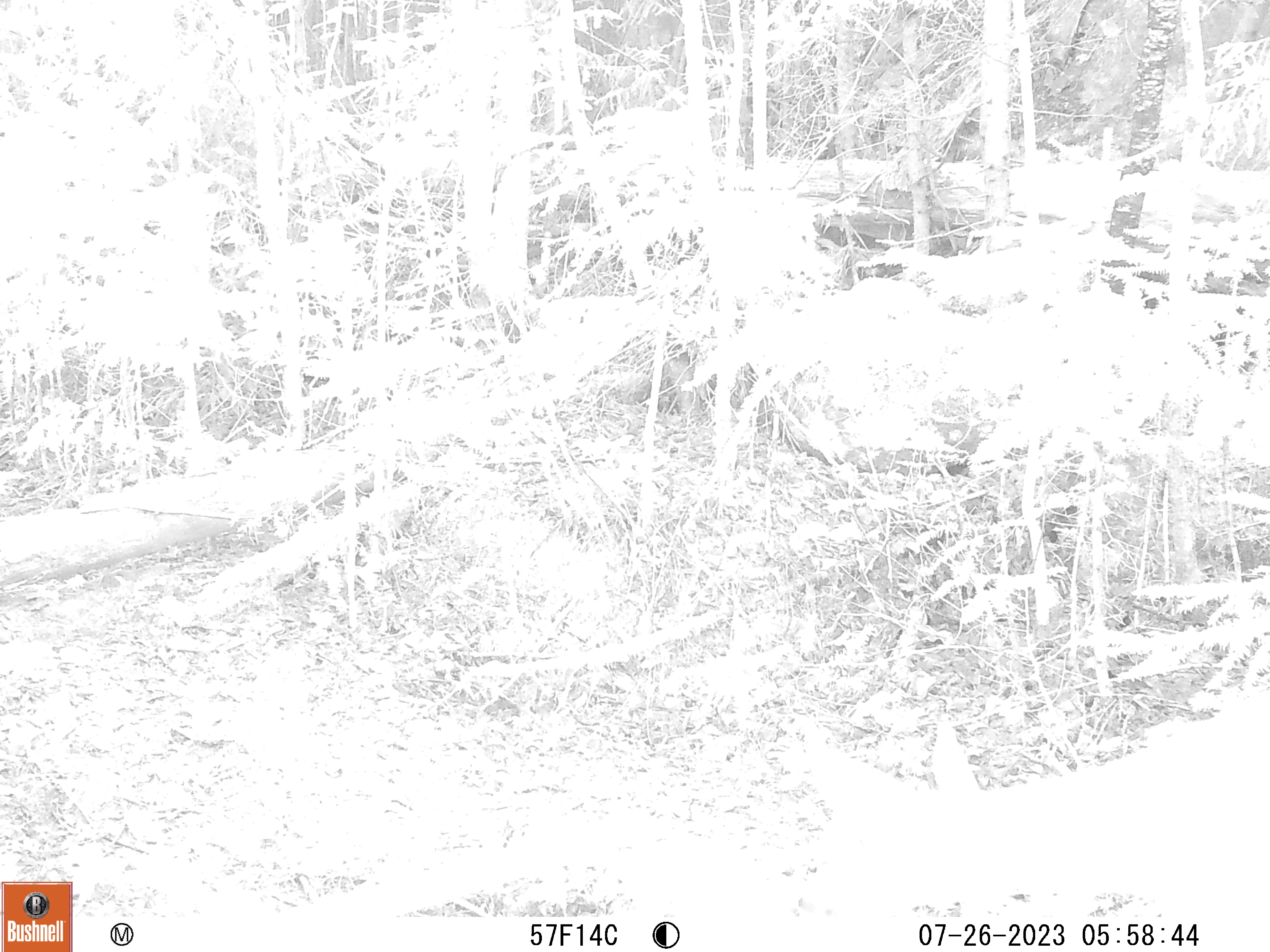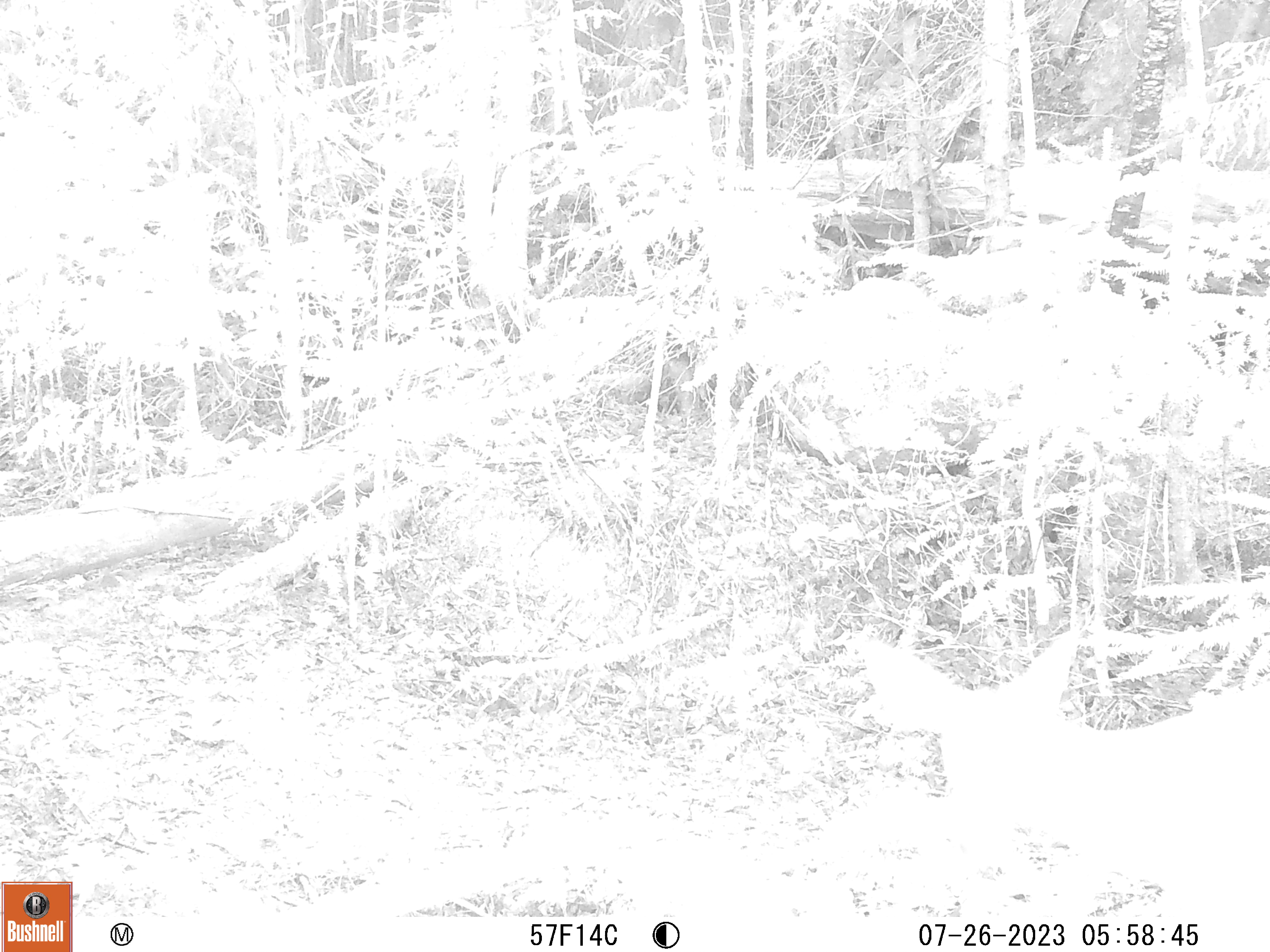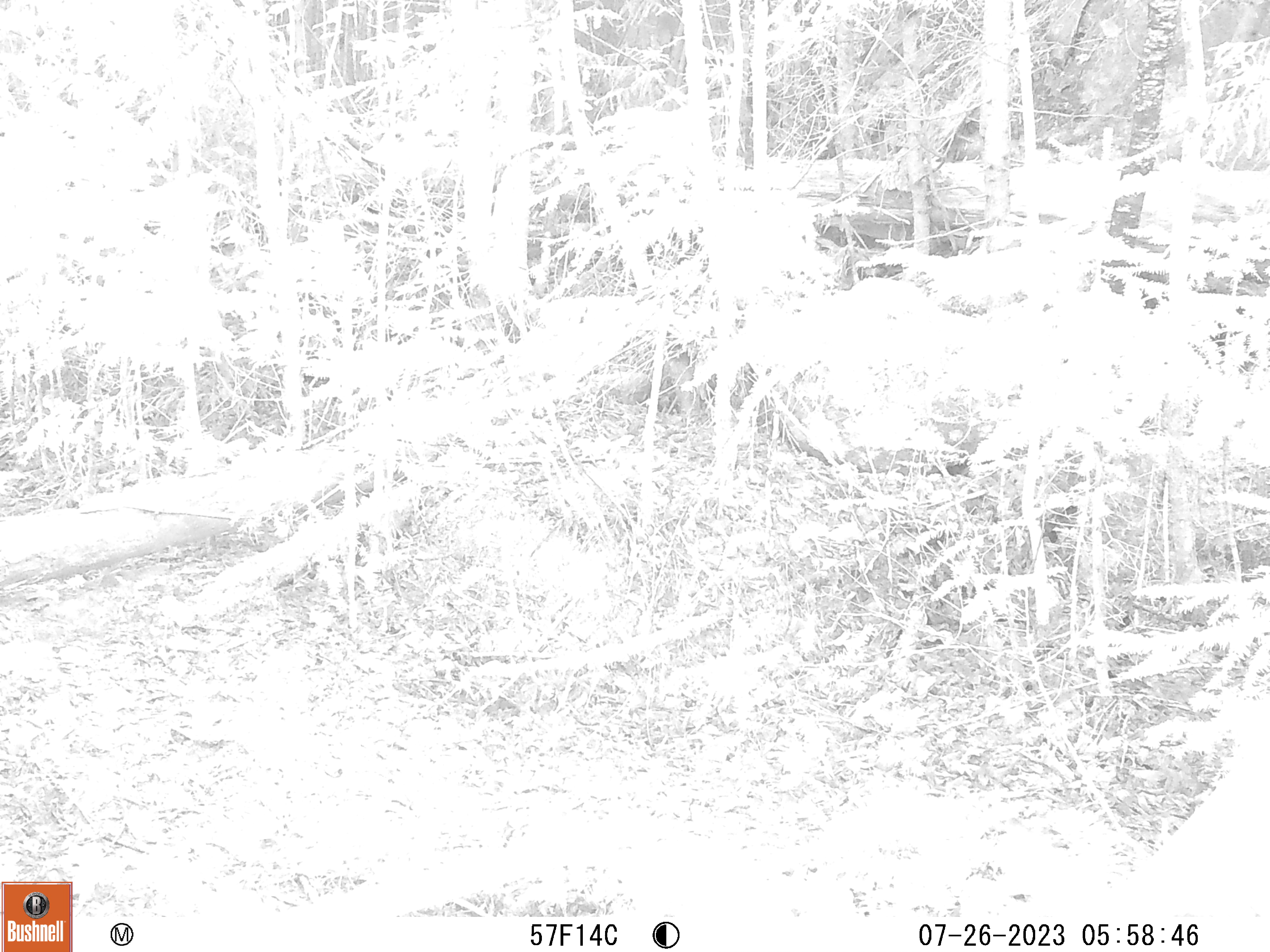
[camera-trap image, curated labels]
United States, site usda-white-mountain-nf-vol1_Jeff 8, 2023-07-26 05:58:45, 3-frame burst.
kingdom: Animalia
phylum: Chordata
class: Mammalia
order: Artiodactyla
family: Cervidae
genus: Odocoileus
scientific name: Odocoileus virginianus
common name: white-tailed deer